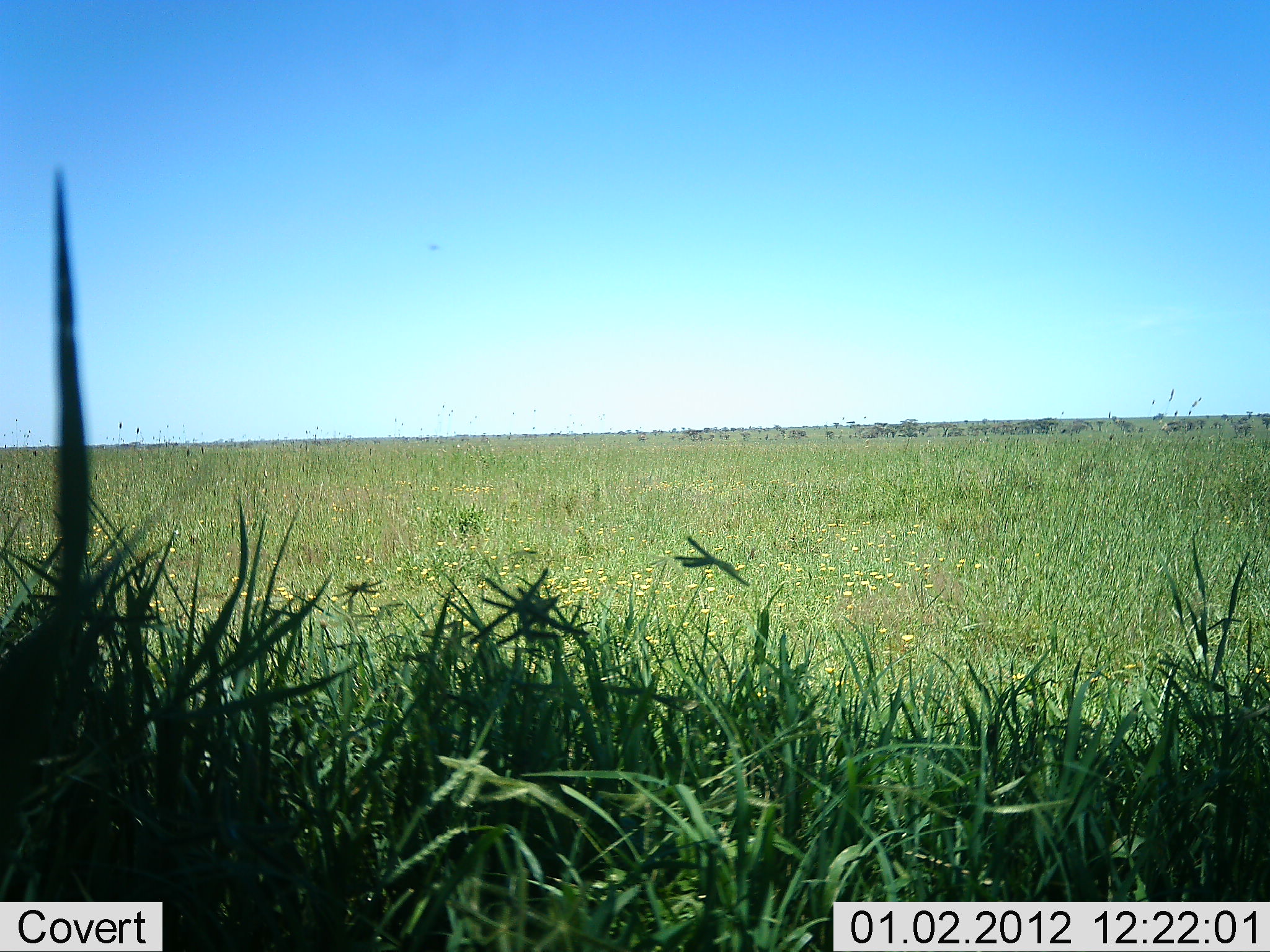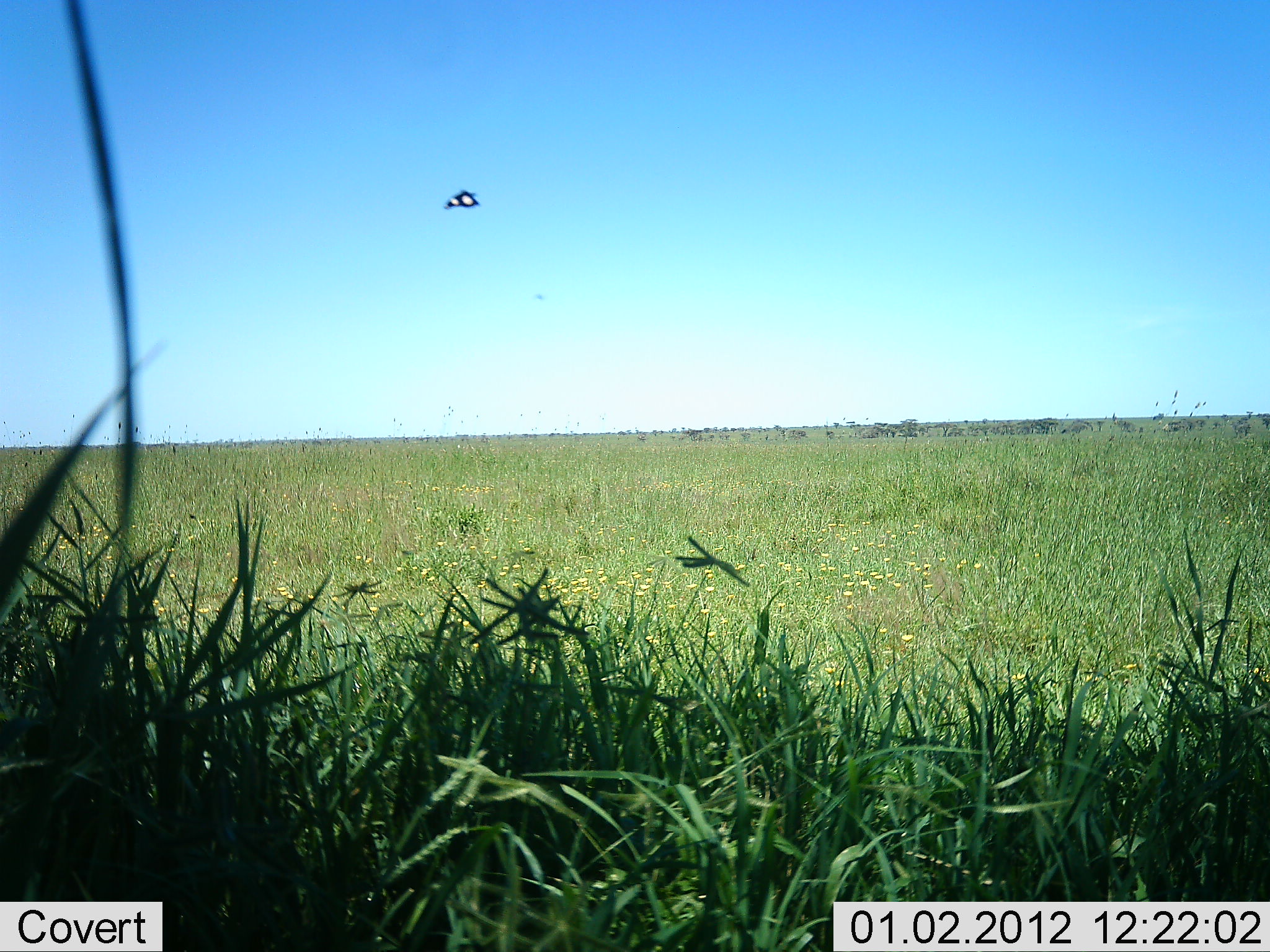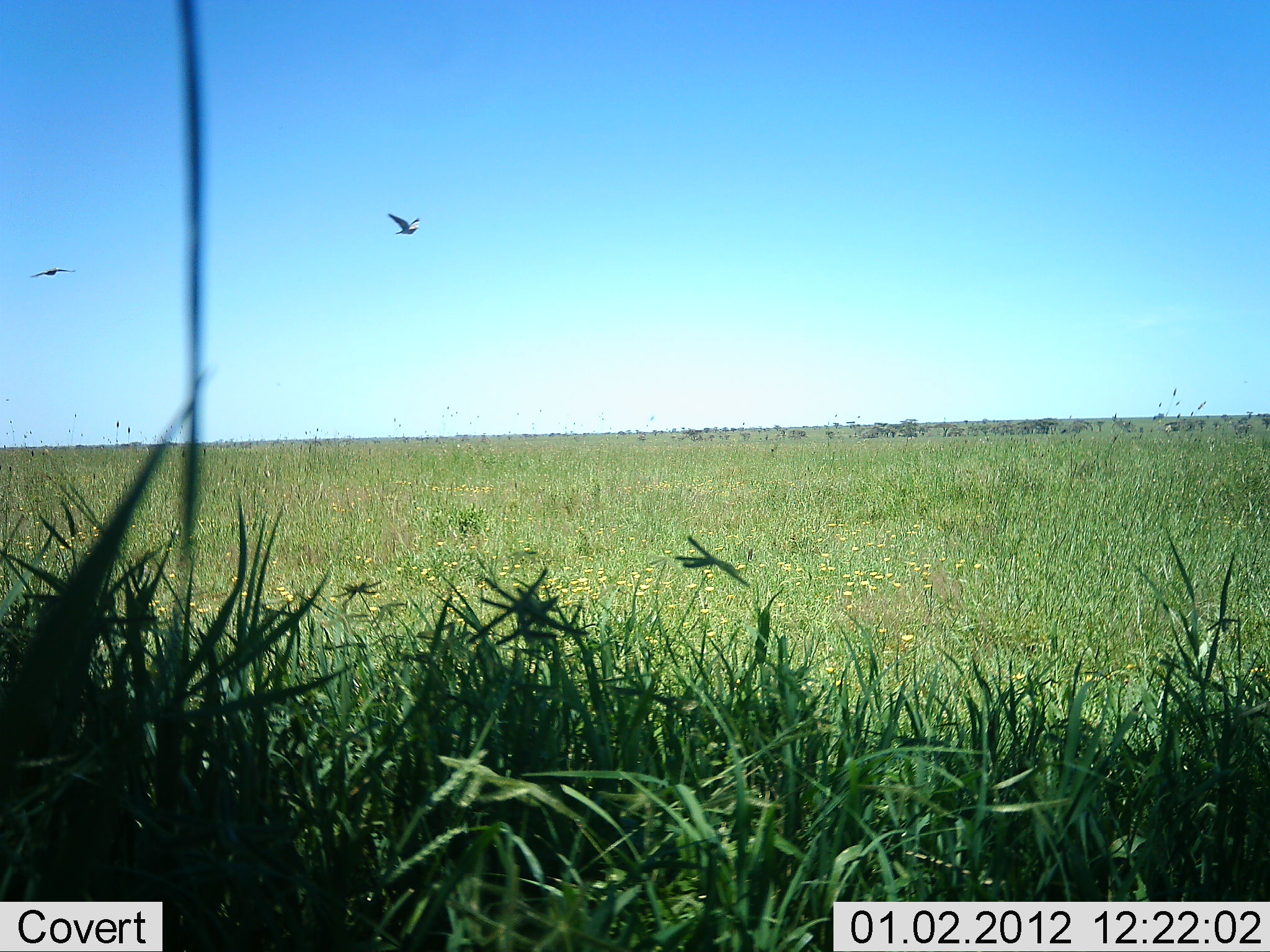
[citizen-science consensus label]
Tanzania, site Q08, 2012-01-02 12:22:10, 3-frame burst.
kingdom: Animalia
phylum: Chordata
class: Aves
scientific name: Aves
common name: bird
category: otherbird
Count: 2.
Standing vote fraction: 0%.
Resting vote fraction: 0%.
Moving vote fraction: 100%.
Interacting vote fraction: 0%.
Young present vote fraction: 0%.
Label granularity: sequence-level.